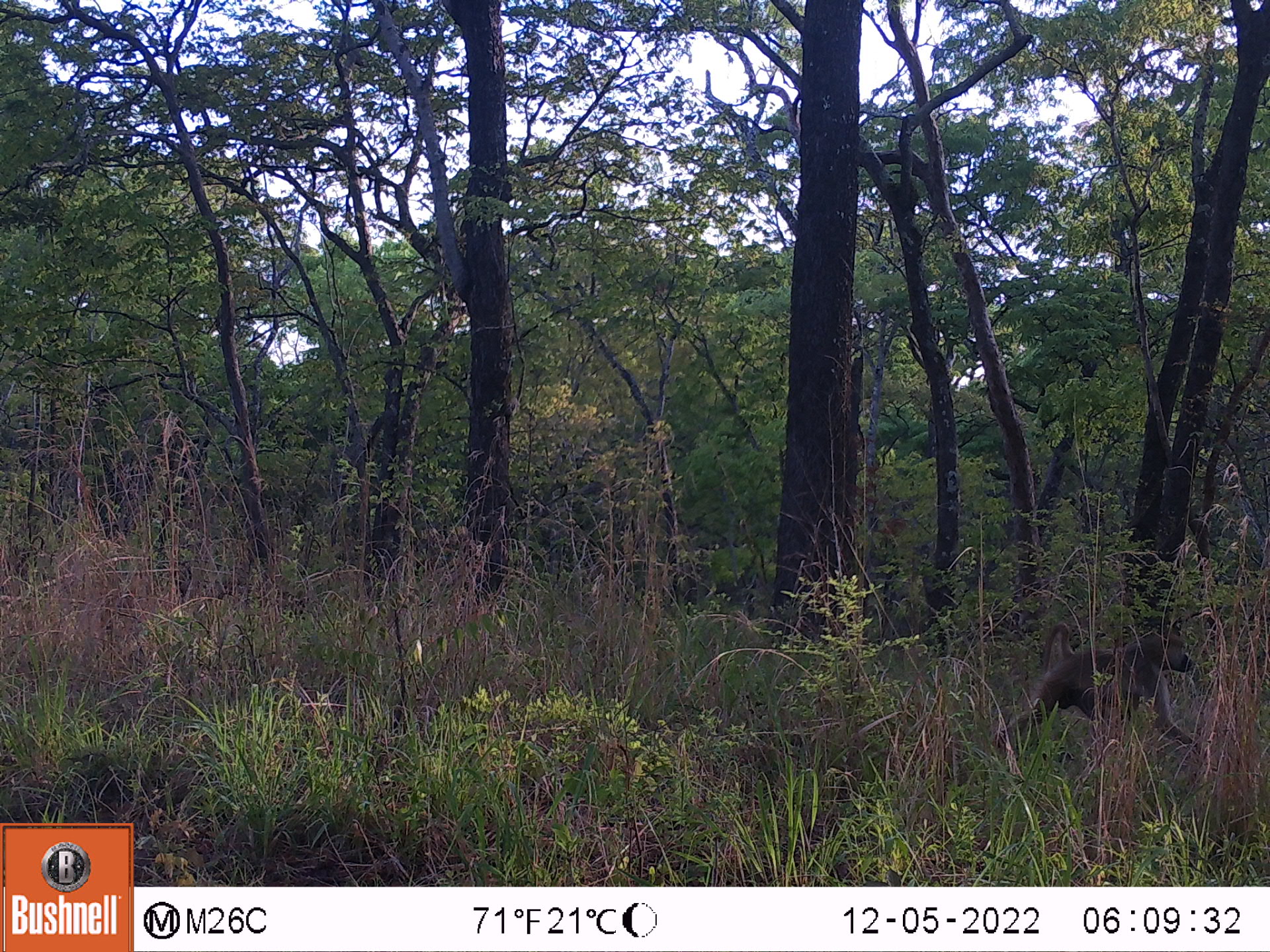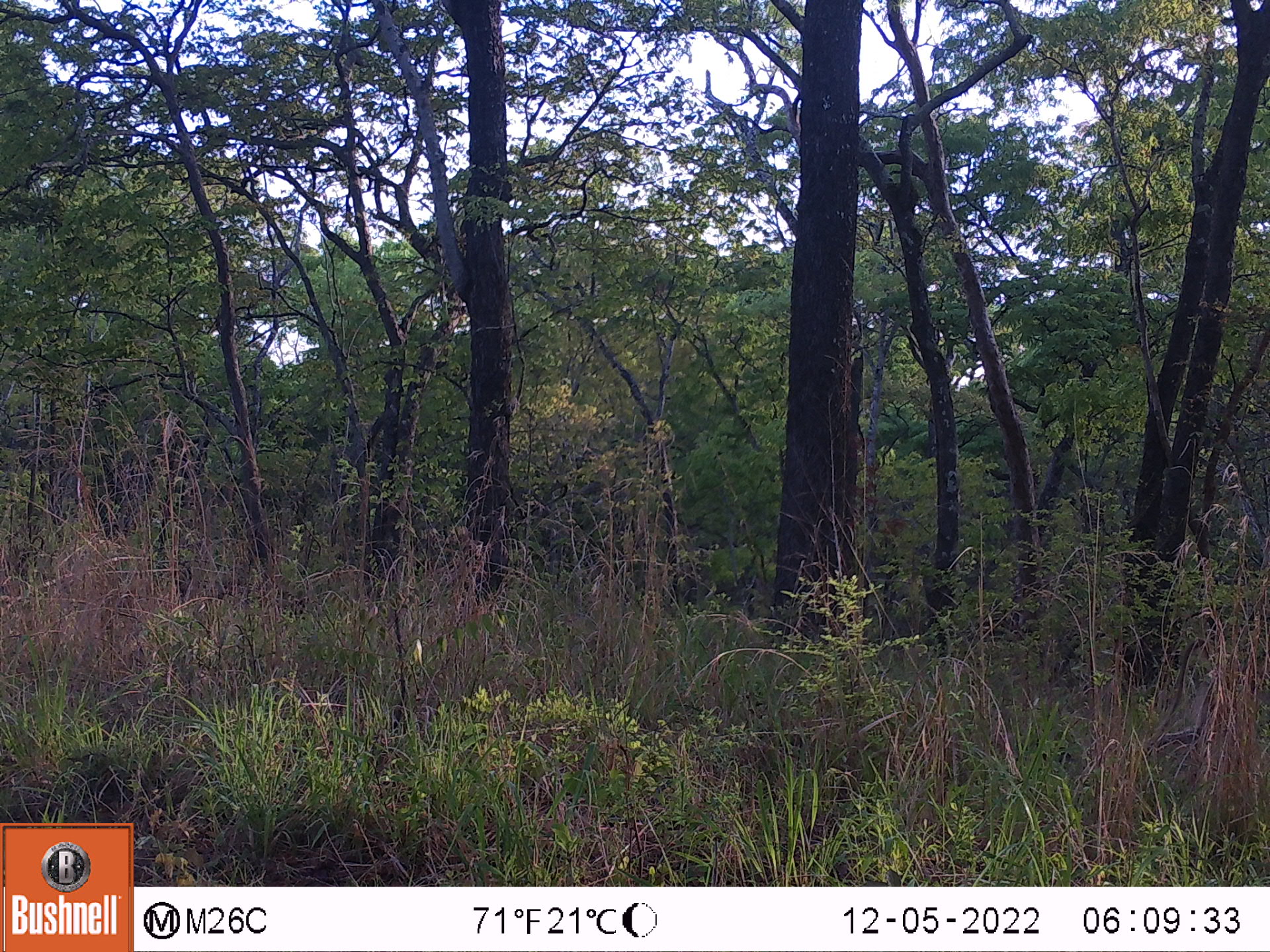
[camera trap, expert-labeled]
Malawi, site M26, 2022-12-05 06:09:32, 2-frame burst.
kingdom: Animalia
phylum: Chordata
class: Mammalia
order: Primates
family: Cercopithecidae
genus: Papio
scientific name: Papio cynocephalus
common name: yellow baboon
Yellow baboon (Papio cynocephalus), count 1.